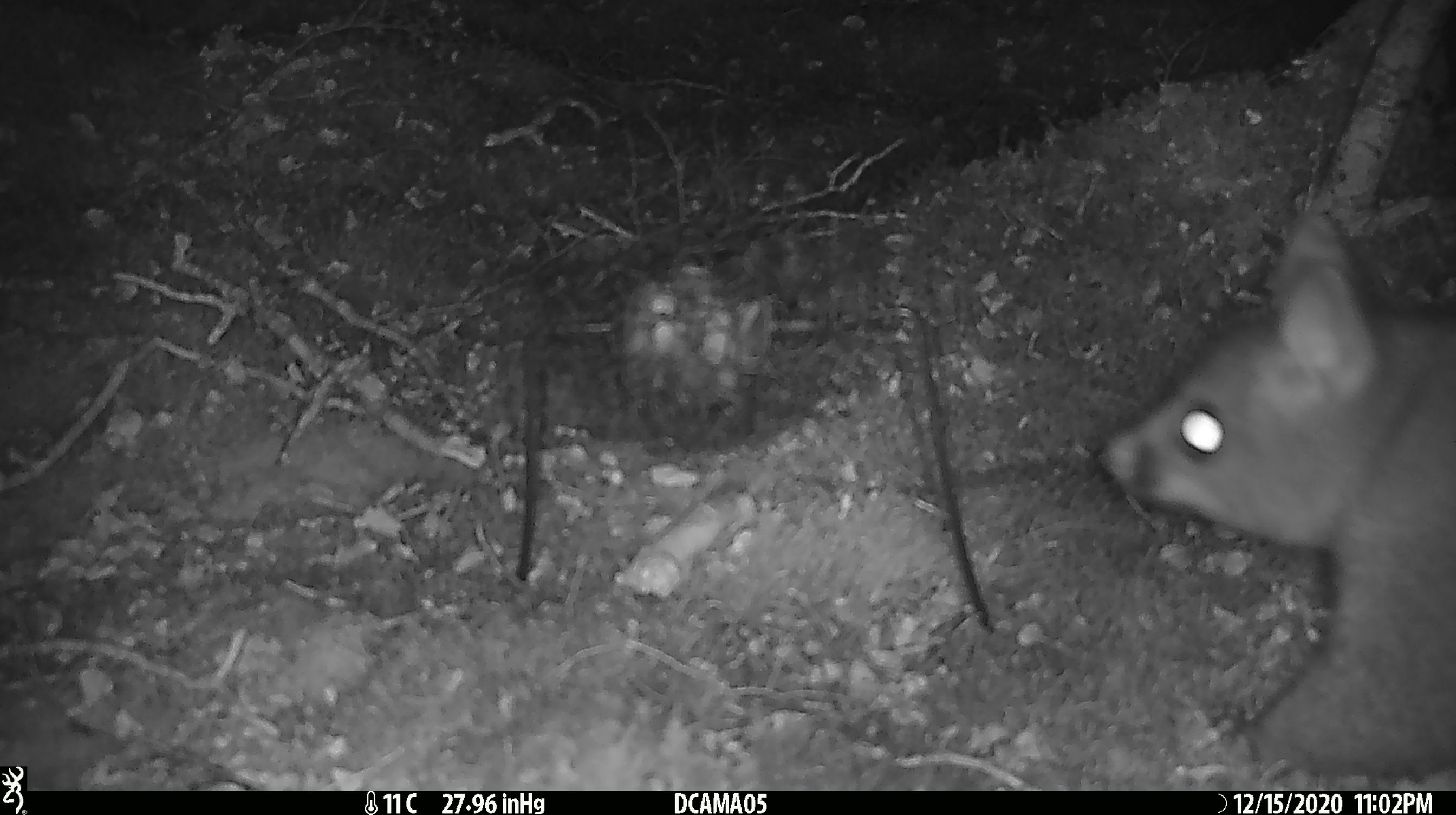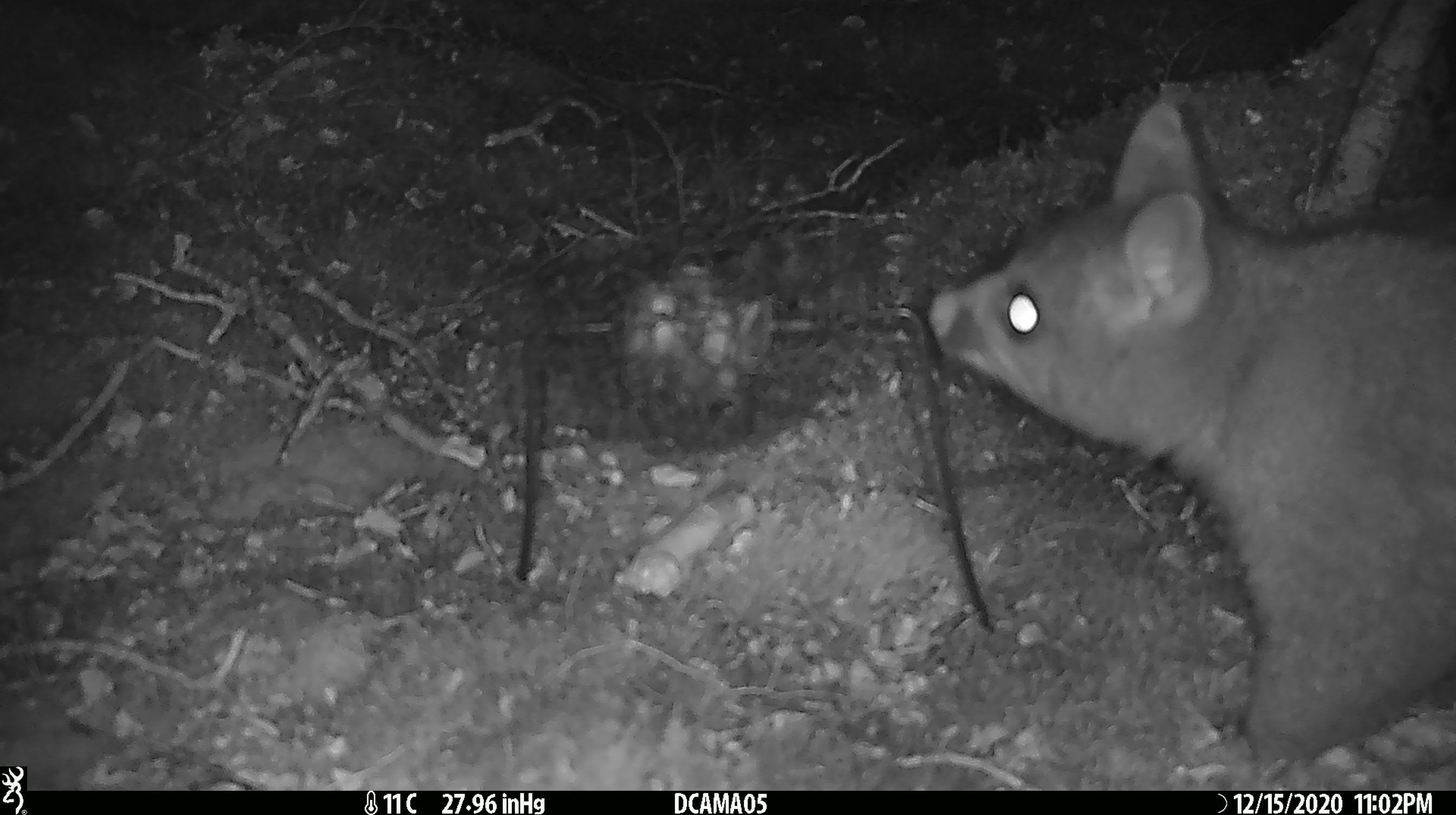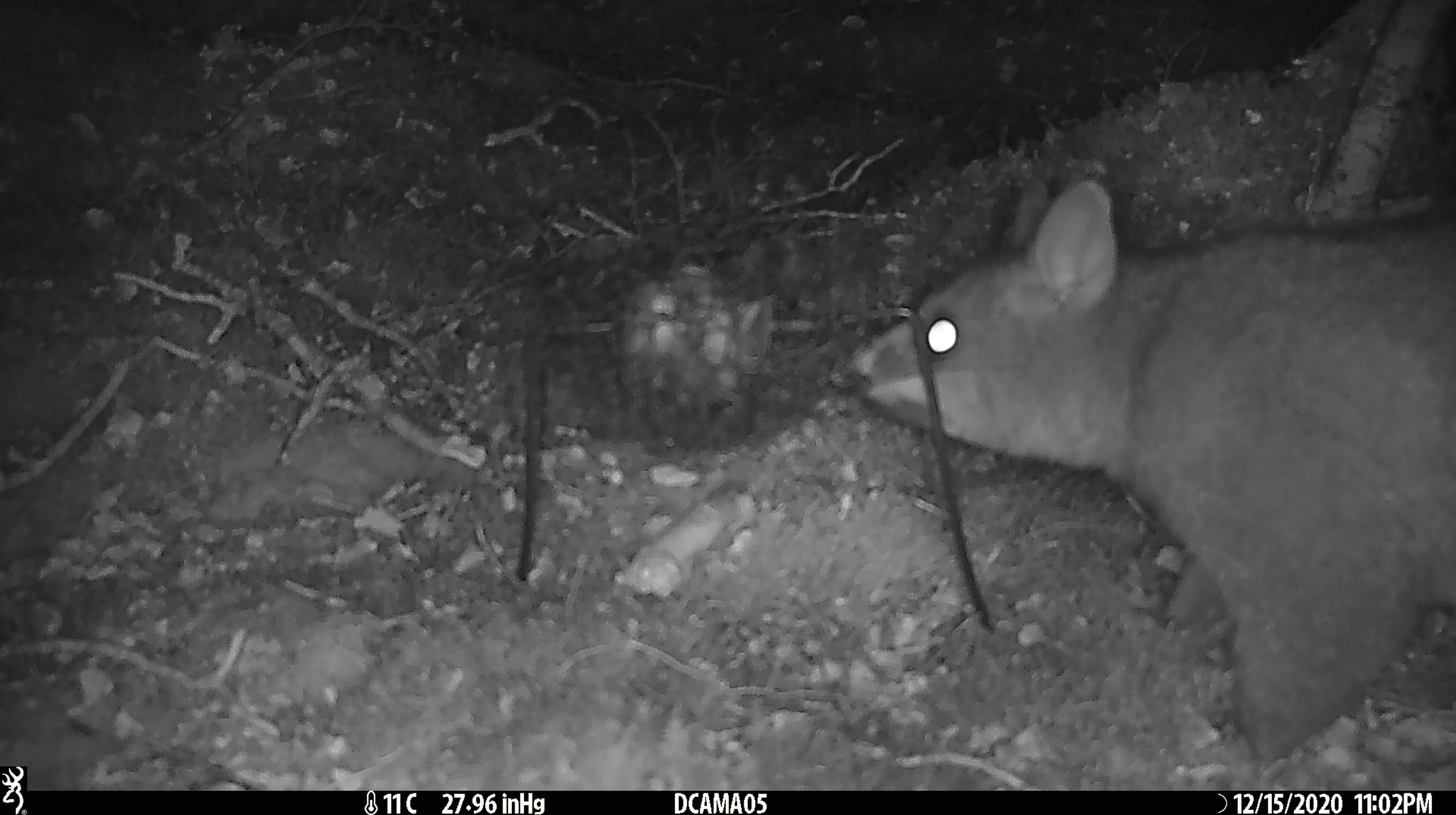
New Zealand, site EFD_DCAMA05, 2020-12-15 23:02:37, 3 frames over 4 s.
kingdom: Animalia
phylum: Chordata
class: Mammalia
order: Diprotodontia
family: Phalangeridae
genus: Trichosurus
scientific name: Trichosurus vulpecula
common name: common brushtail possum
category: possum